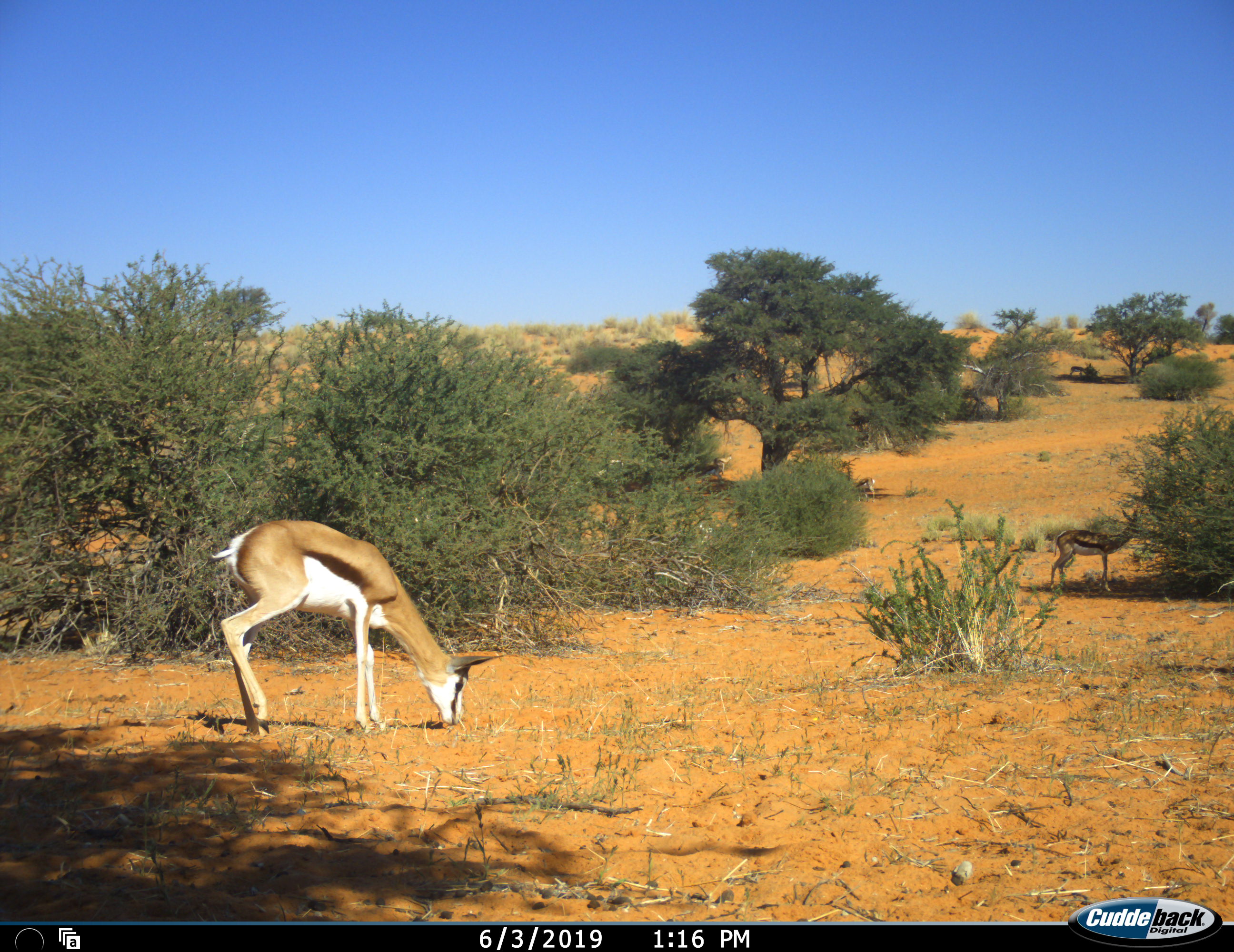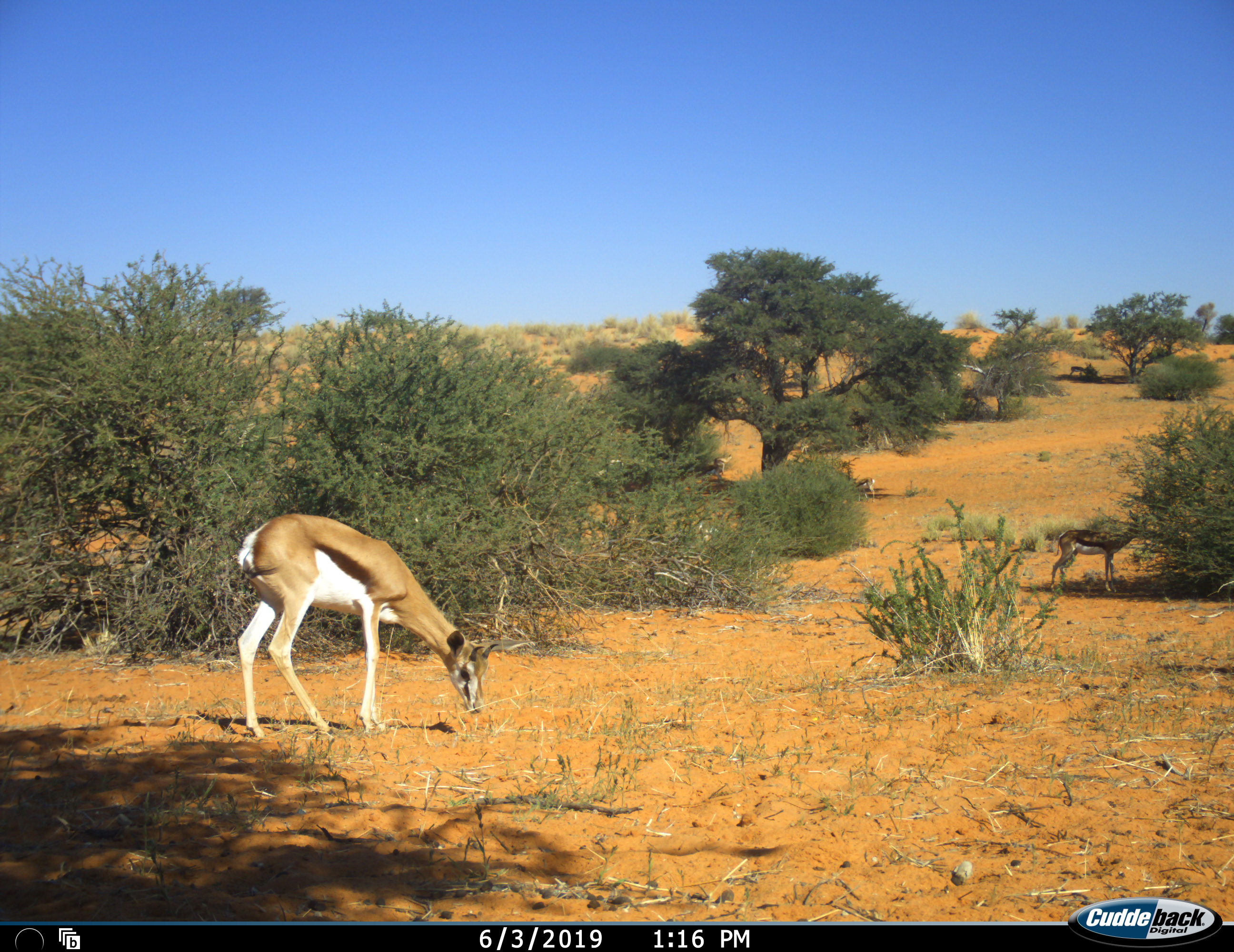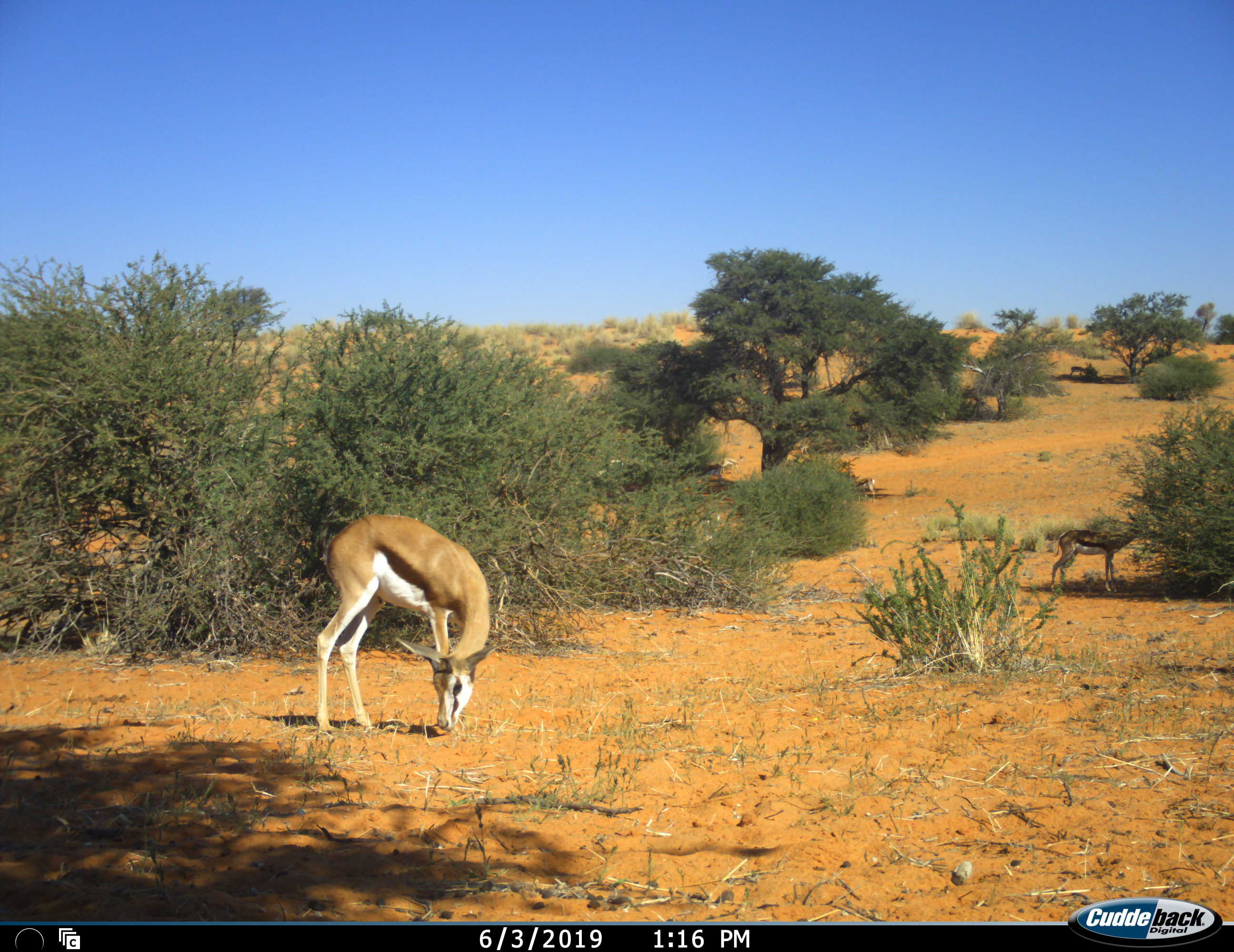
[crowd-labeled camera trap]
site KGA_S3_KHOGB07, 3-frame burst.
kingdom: Animalia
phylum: Chordata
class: Mammalia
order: Artiodactyla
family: Bovidae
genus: Antidorcas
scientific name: Antidorcas marsupialis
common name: springbok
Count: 3.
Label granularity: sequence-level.